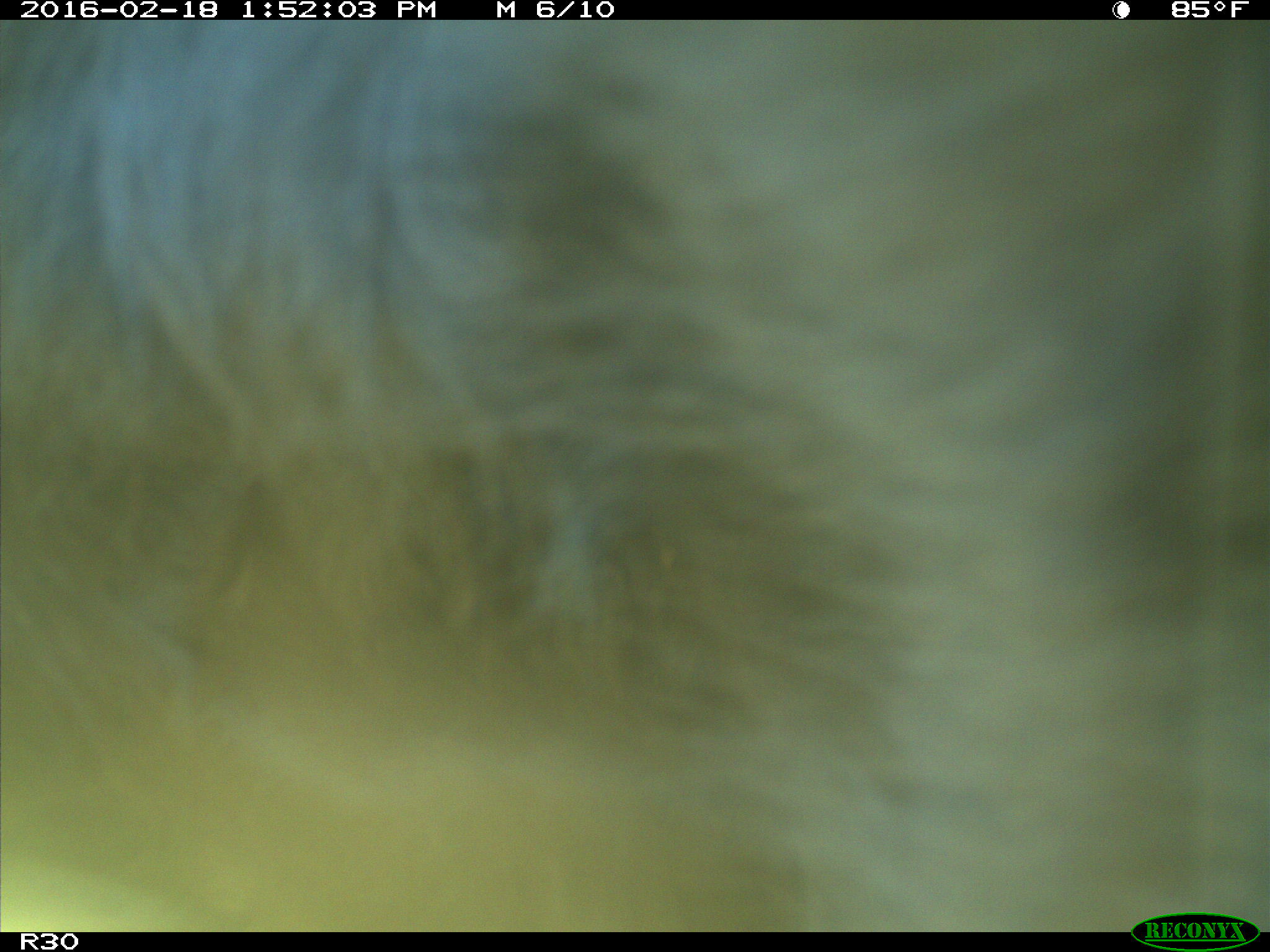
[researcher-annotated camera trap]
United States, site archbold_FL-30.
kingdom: Animalia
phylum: Chordata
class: Mammalia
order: Artiodactyla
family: Bovidae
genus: Bos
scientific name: Bos taurus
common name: domestic cow